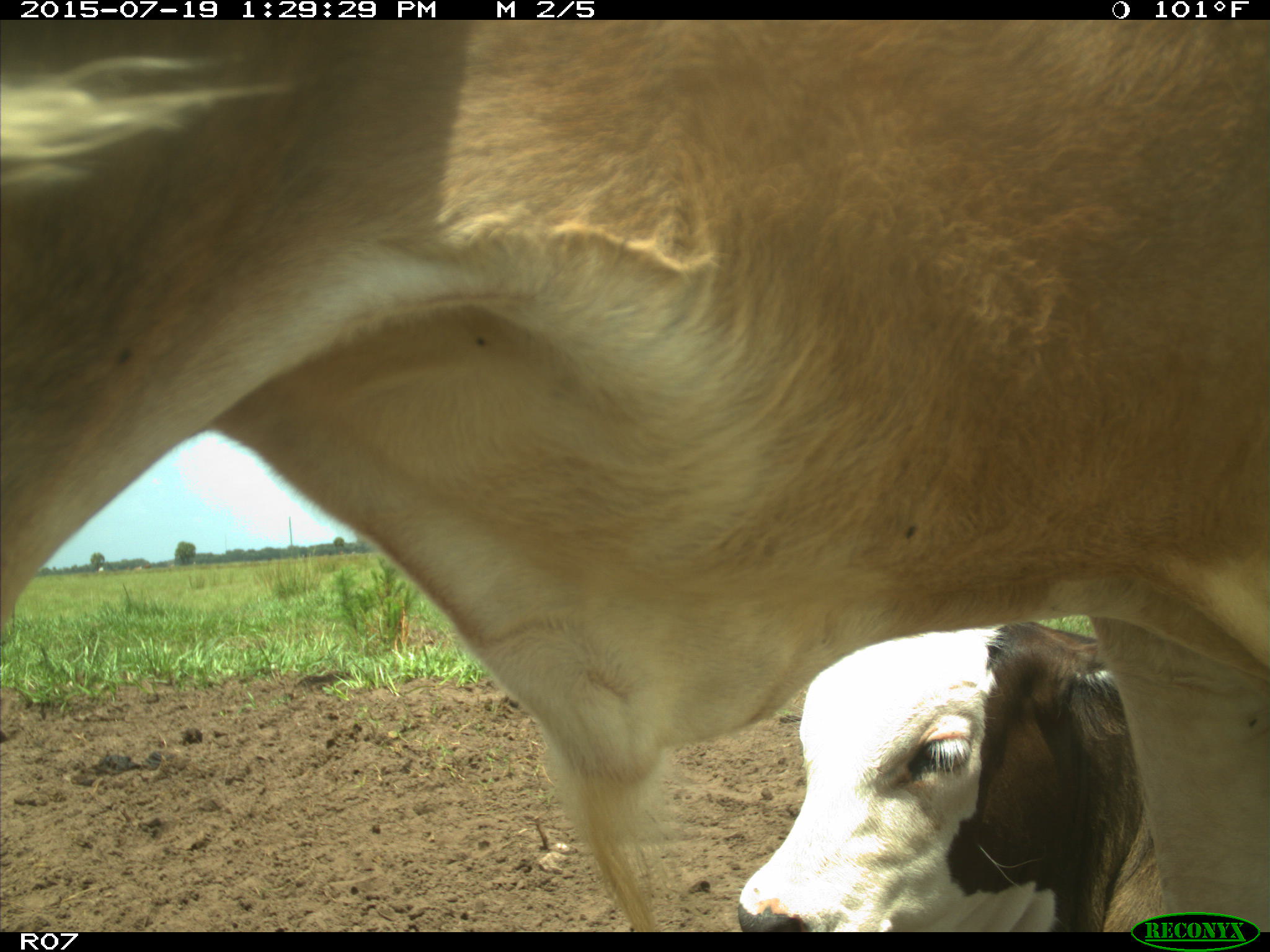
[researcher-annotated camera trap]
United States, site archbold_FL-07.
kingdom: Animalia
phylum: Chordata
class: Mammalia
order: Artiodactyla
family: Bovidae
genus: Bos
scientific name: Bos taurus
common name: domestic cow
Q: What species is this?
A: Bos taurus (domestic cow).